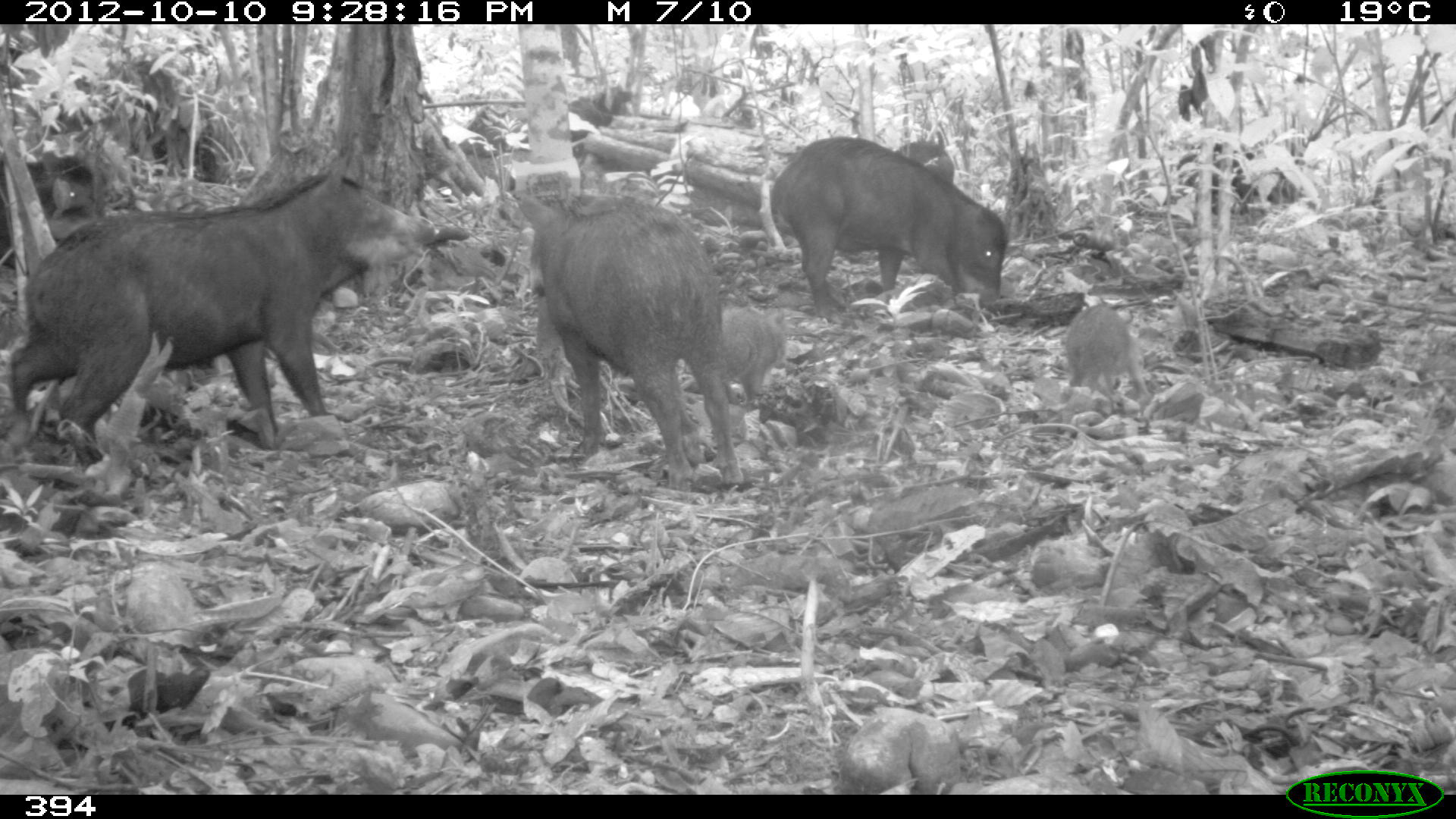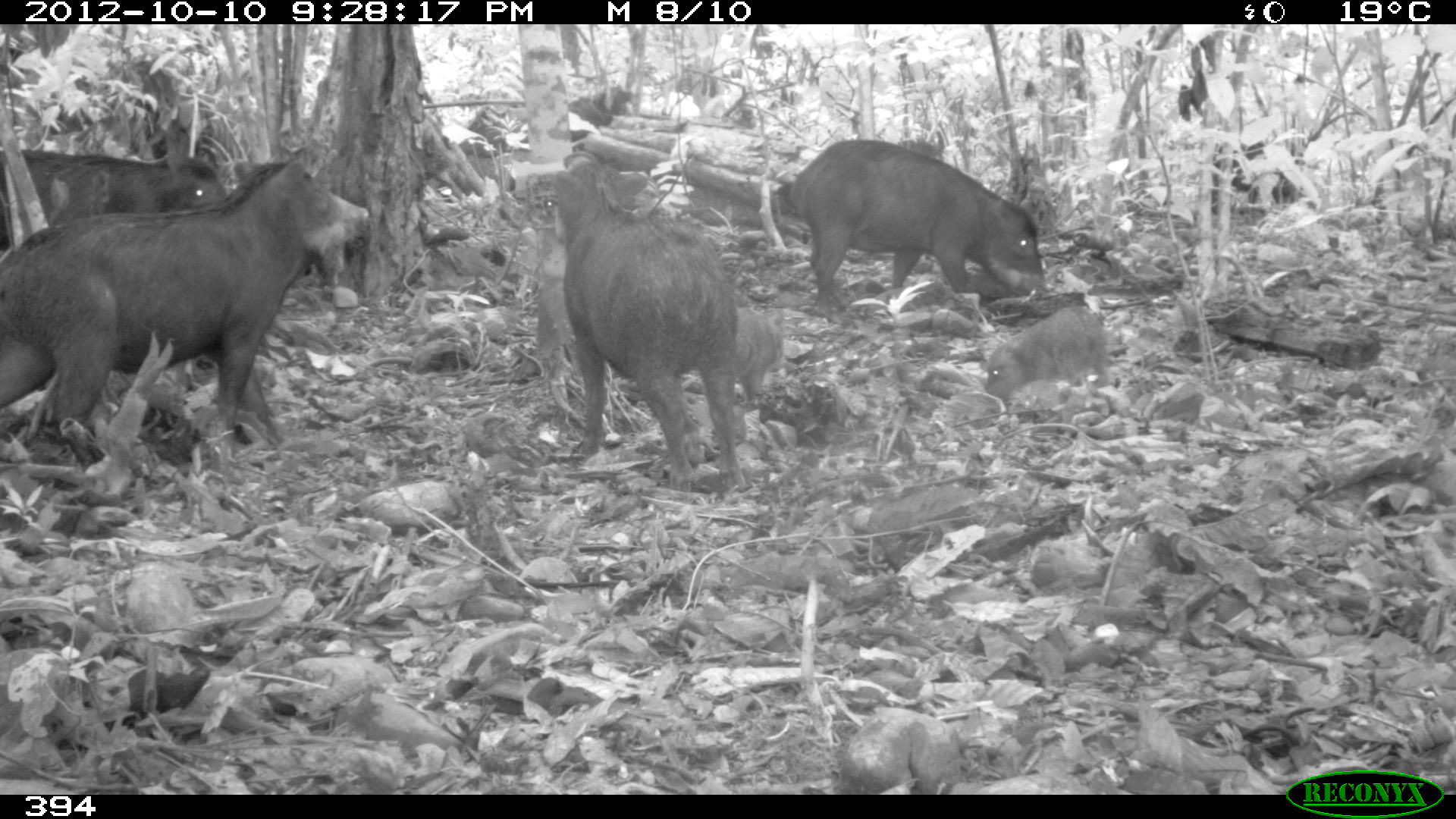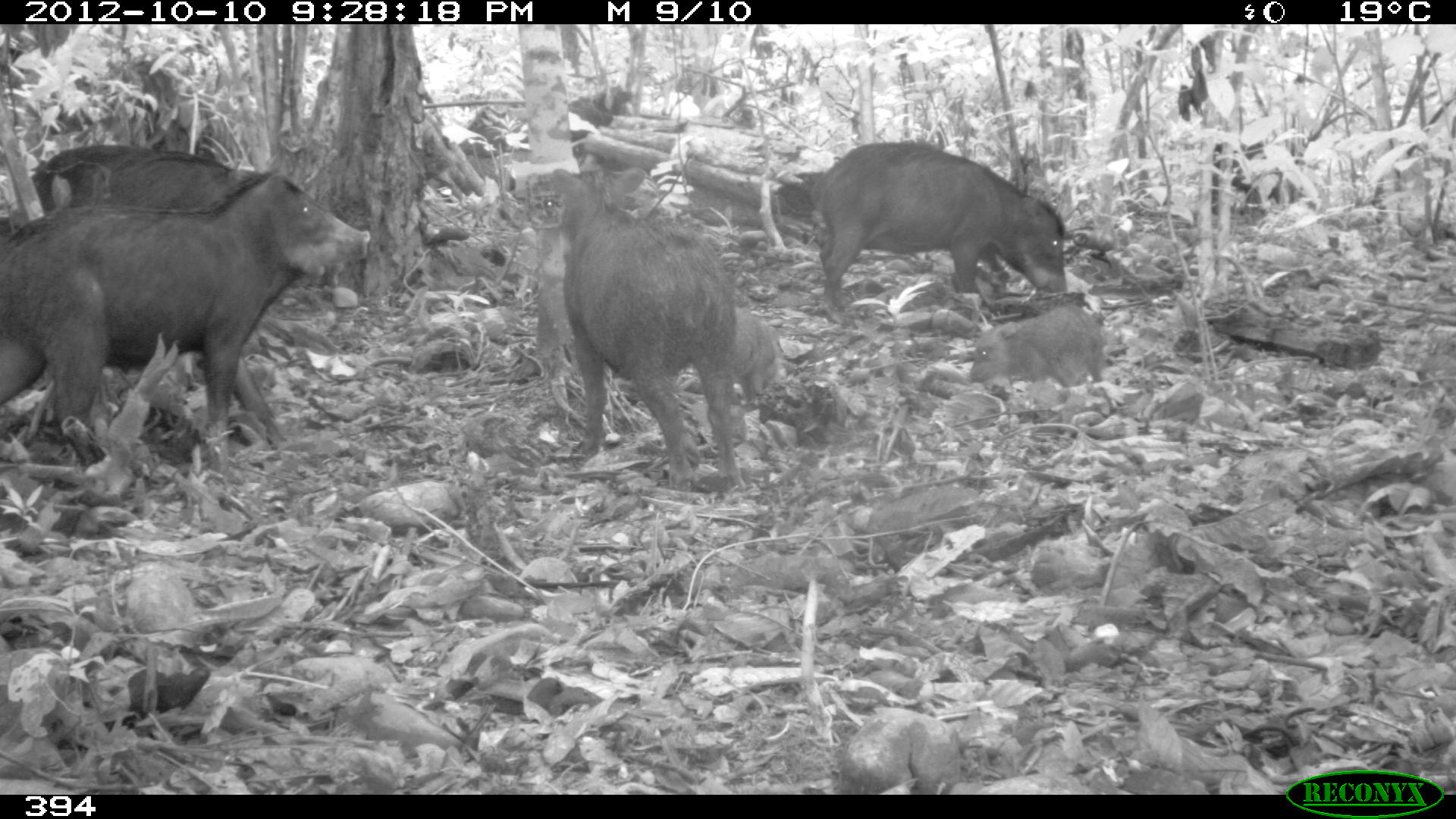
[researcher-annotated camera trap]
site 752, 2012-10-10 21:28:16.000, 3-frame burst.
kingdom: Animalia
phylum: Chordata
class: Mammalia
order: Artiodactyla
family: Tayassuidae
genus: Tayassu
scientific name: Tayassu pecari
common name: white-lipped peccary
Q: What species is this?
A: Tayassu pecari (white-lipped peccary).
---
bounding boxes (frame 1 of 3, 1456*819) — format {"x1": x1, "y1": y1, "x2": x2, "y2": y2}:
tayassu pecari: {"x1": 8, "y1": 150, "x2": 439, "y2": 467}; {"x1": 513, "y1": 182, "x2": 745, "y2": 486}; {"x1": 769, "y1": 135, "x2": 1007, "y2": 324}; {"x1": 1176, "y1": 143, "x2": 1316, "y2": 216}; {"x1": 1061, "y1": 304, "x2": 1153, "y2": 404}; {"x1": 711, "y1": 305, "x2": 787, "y2": 406}; {"x1": 23, "y1": 152, "x2": 97, "y2": 220}; {"x1": 895, "y1": 139, "x2": 955, "y2": 182}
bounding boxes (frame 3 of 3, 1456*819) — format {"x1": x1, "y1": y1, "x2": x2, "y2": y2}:
tayassu pecari: {"x1": 0, "y1": 165, "x2": 370, "y2": 474}; {"x1": 551, "y1": 166, "x2": 748, "y2": 491}; {"x1": 812, "y1": 140, "x2": 1066, "y2": 327}; {"x1": 22, "y1": 142, "x2": 261, "y2": 212}; {"x1": 970, "y1": 304, "x2": 1105, "y2": 386}; {"x1": 1188, "y1": 142, "x2": 1280, "y2": 215}; {"x1": 734, "y1": 305, "x2": 783, "y2": 410}